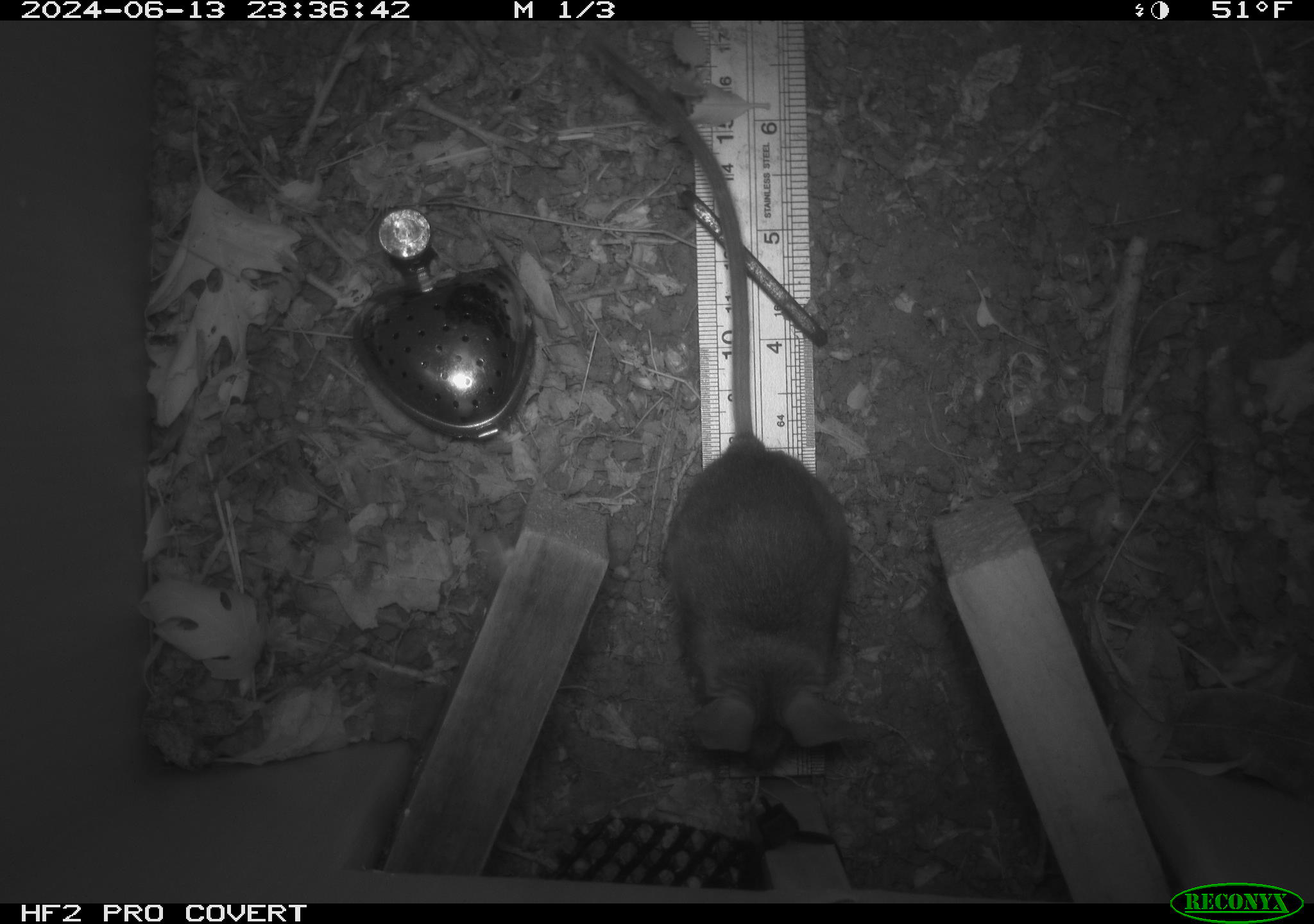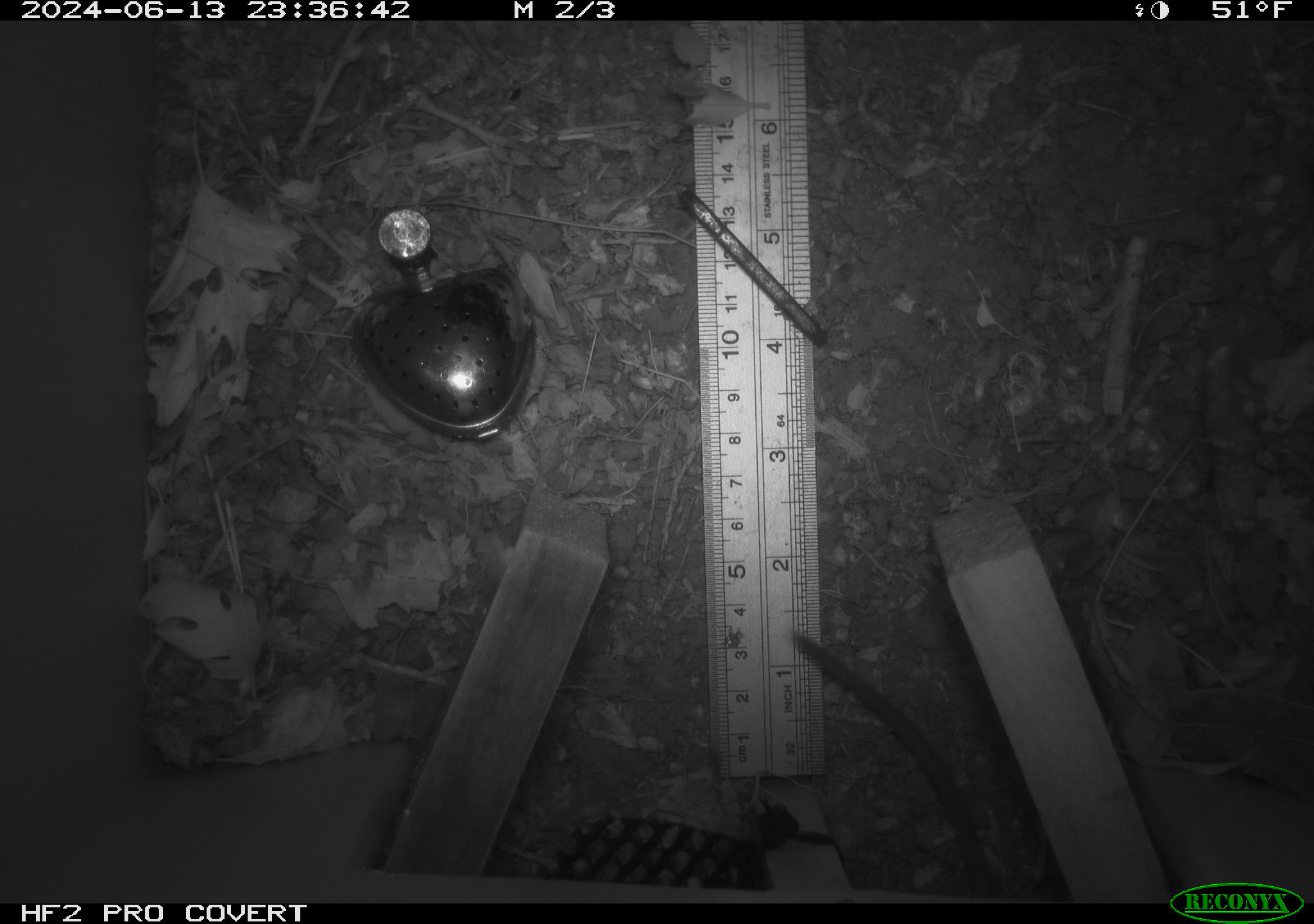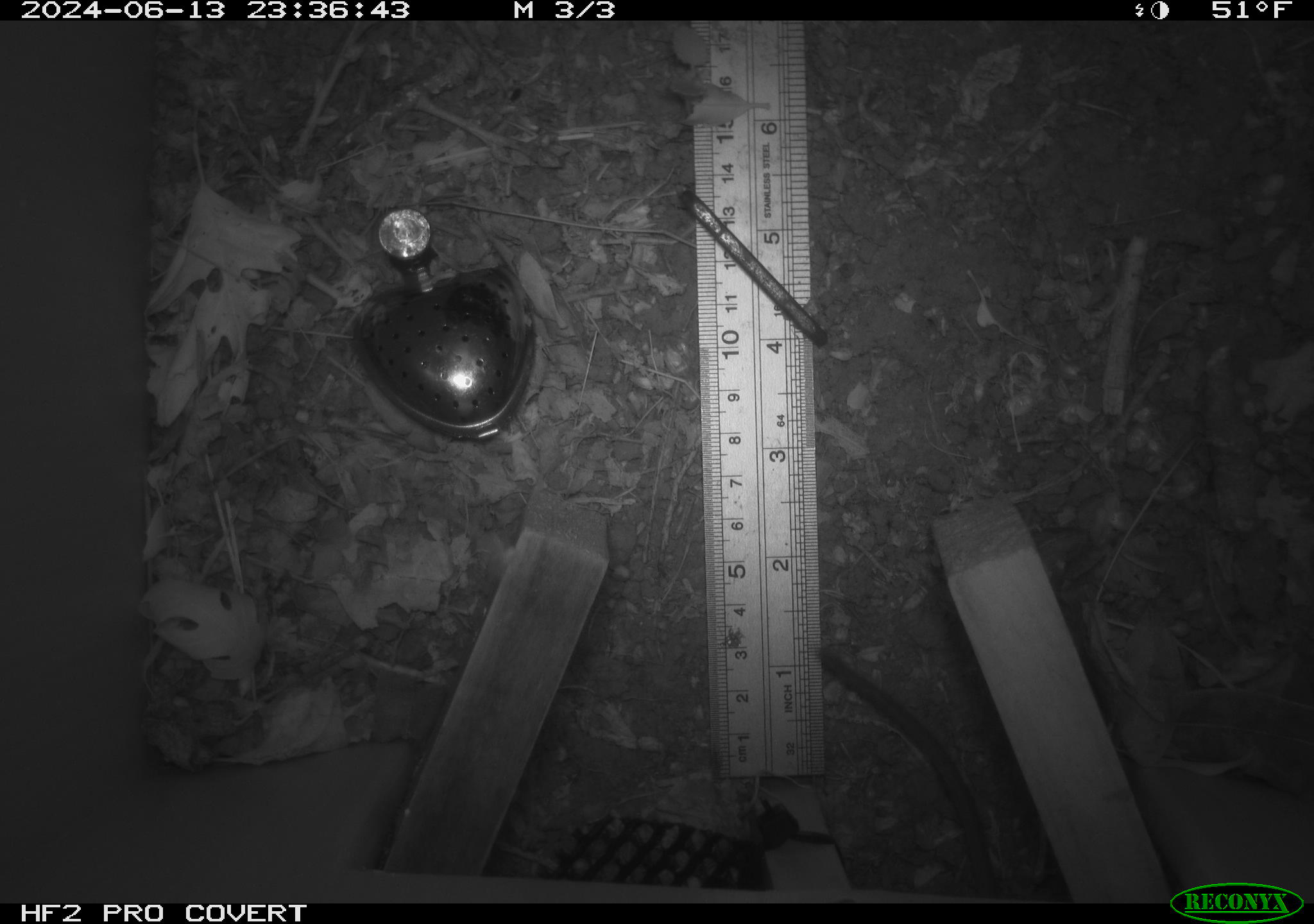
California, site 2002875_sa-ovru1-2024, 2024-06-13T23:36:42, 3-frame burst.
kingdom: Animalia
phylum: Chordata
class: Mammalia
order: Rodentia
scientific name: Rodentia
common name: rodent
Rodent (Rodentia).